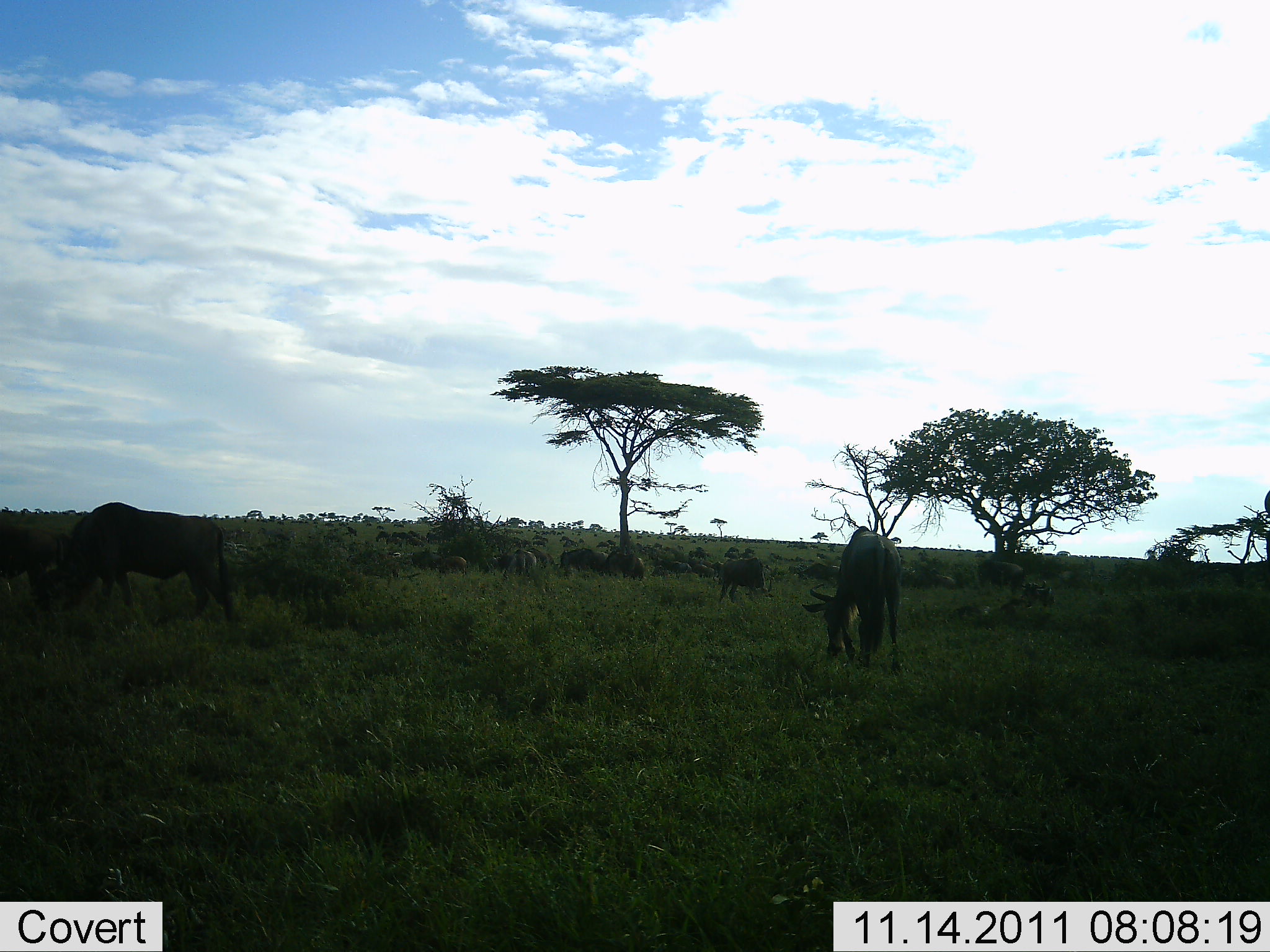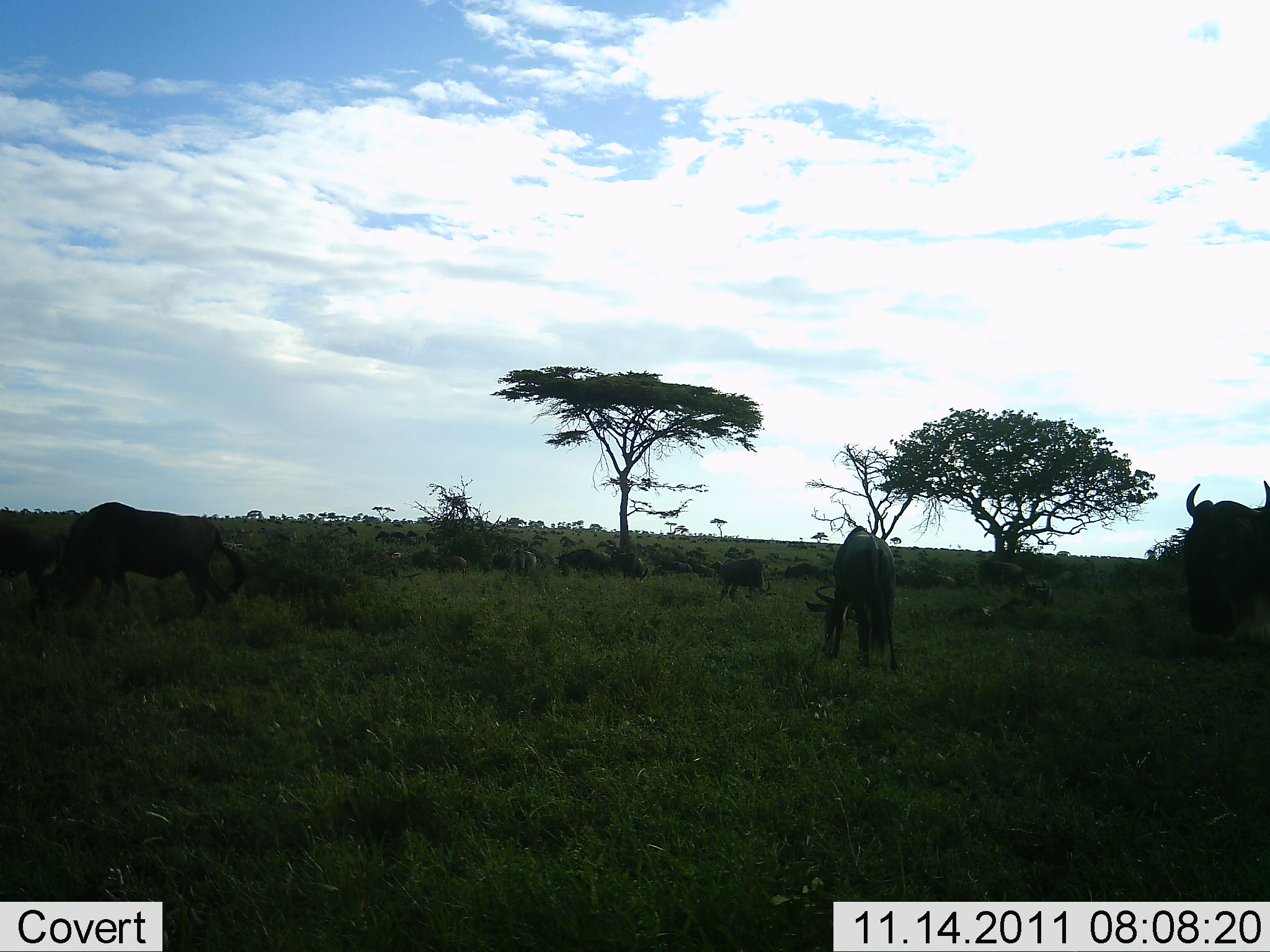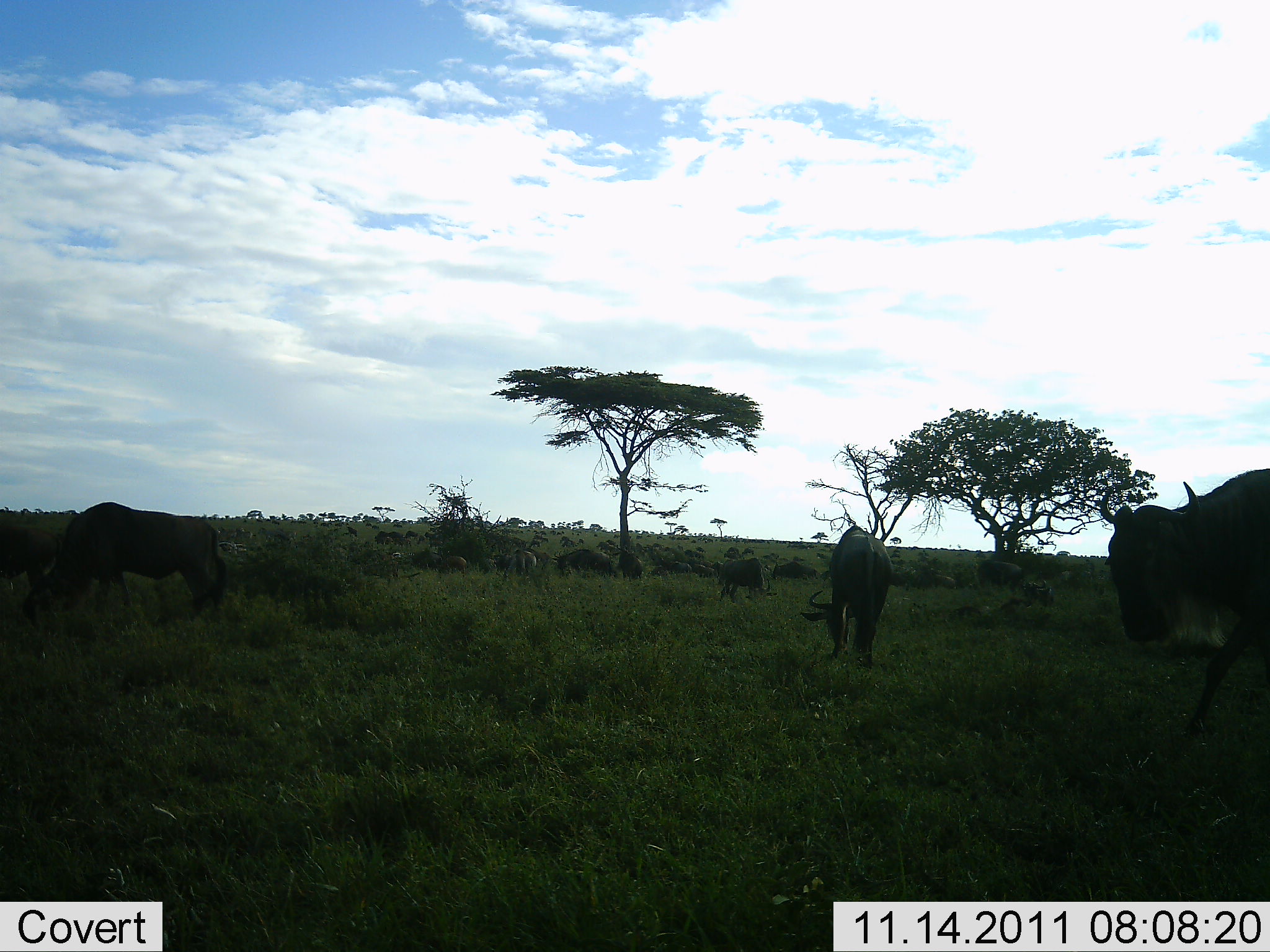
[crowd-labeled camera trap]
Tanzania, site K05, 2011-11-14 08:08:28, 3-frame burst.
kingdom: Animalia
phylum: Chordata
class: Mammalia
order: Artiodactyla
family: Bovidae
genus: Connochaetes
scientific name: Connochaetes taurinus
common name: blue wildebeest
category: wildebeest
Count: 11-50.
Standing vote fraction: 21%.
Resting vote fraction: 0%.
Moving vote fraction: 21%.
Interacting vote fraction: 0%.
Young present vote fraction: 0%.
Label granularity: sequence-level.